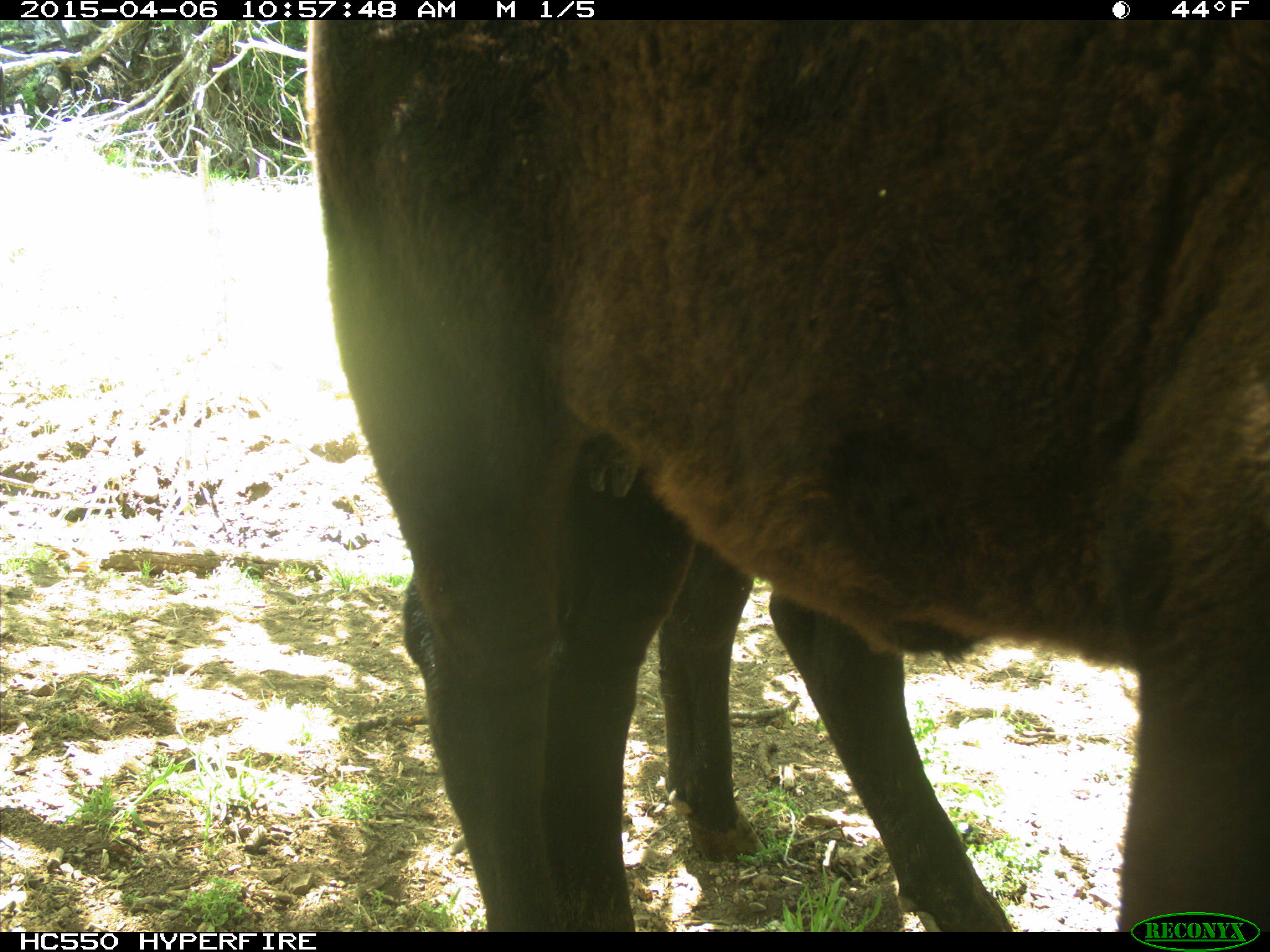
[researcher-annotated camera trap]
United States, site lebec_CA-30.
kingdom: Animalia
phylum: Chordata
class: Mammalia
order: Artiodactyla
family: Bovidae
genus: Bos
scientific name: Bos taurus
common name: domestic cow